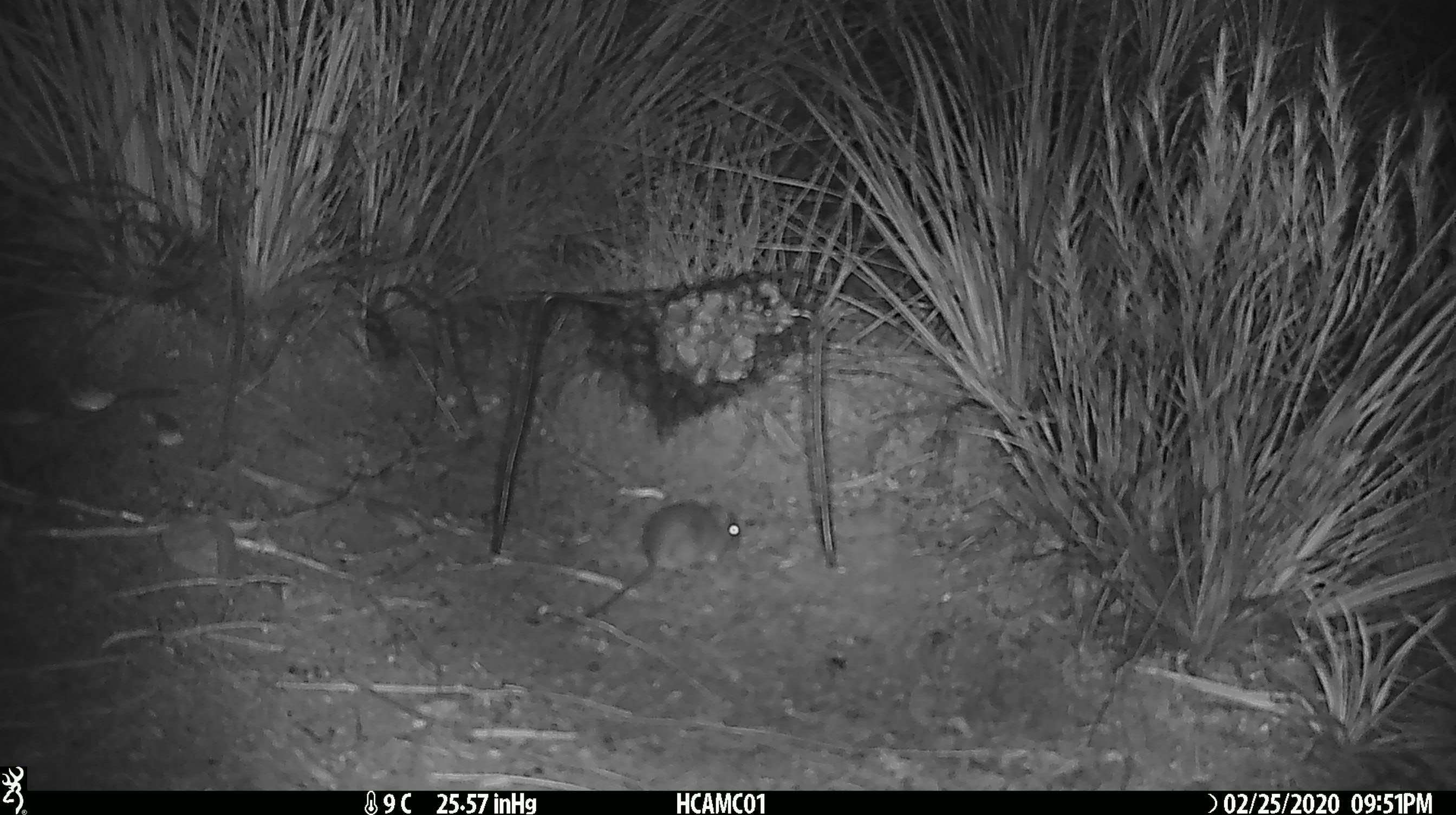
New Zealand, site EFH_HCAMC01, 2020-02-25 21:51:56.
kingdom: Animalia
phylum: Chordata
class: Mammalia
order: Rodentia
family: Muridae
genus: Mus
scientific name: Mus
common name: mouse